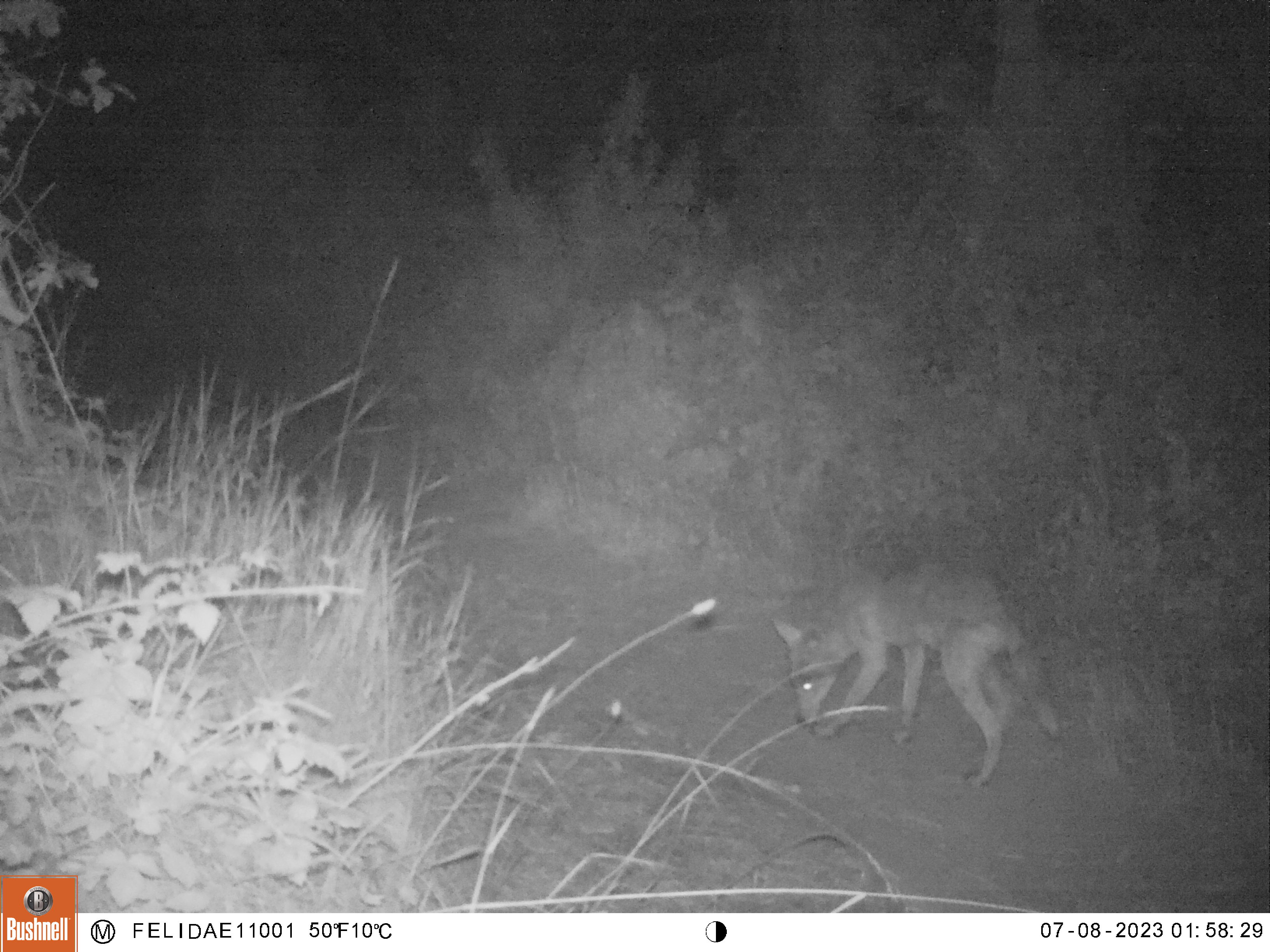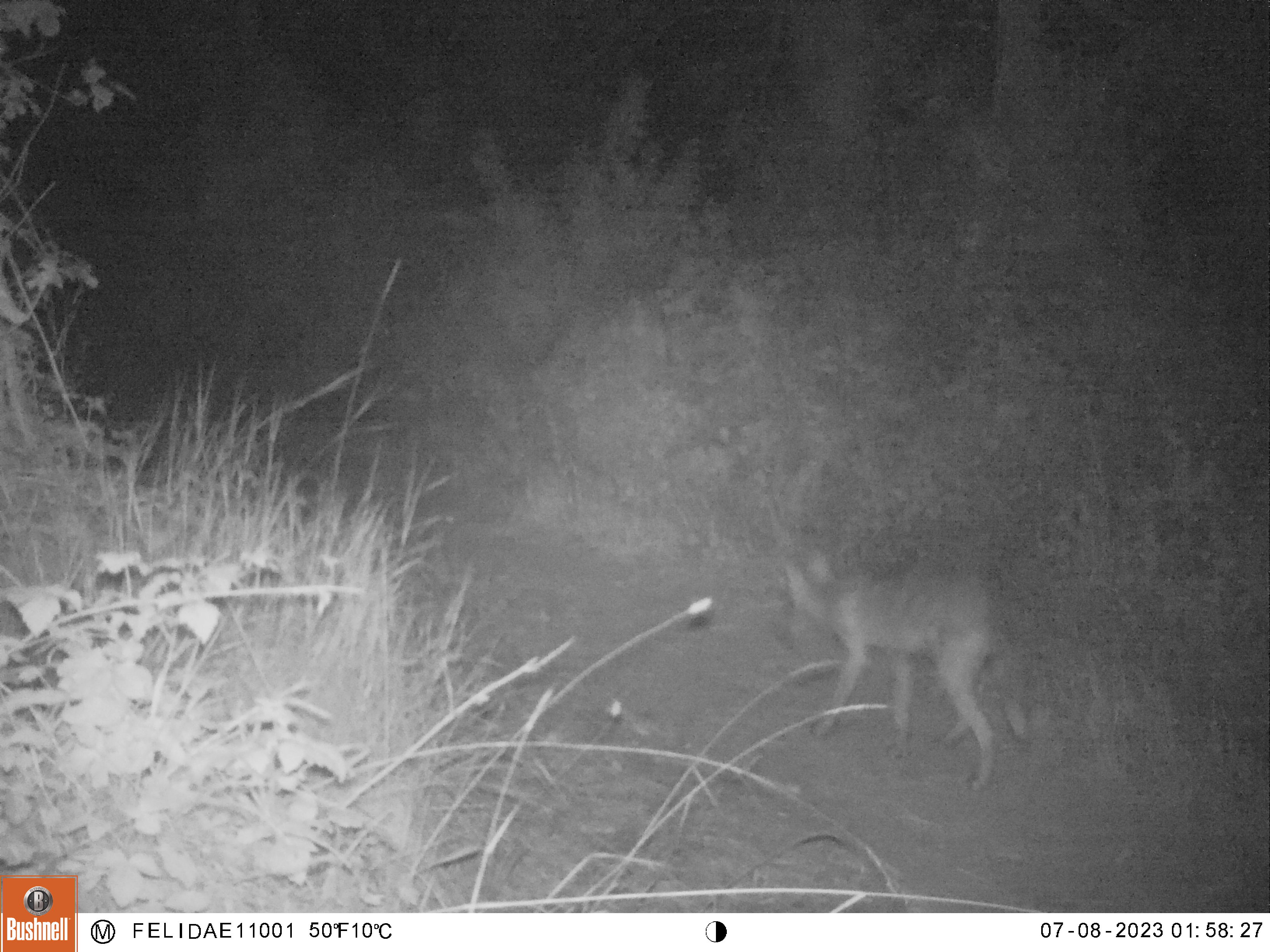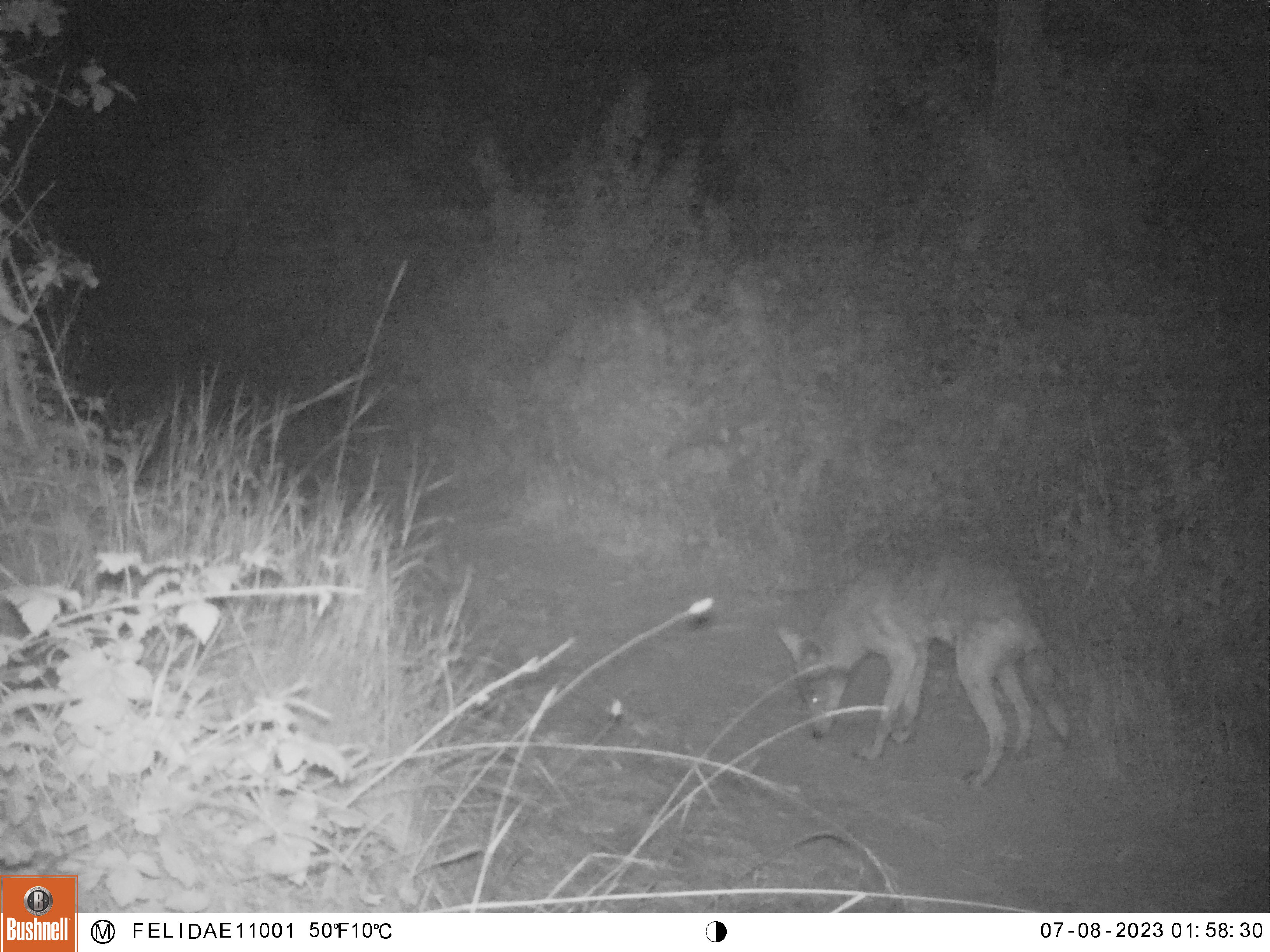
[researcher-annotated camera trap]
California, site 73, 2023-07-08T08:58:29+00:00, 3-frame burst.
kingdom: Animalia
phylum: Chordata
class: Mammalia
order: Carnivora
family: Canidae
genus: Canis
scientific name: Canis latrans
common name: coyote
Coyote (Canis latrans).